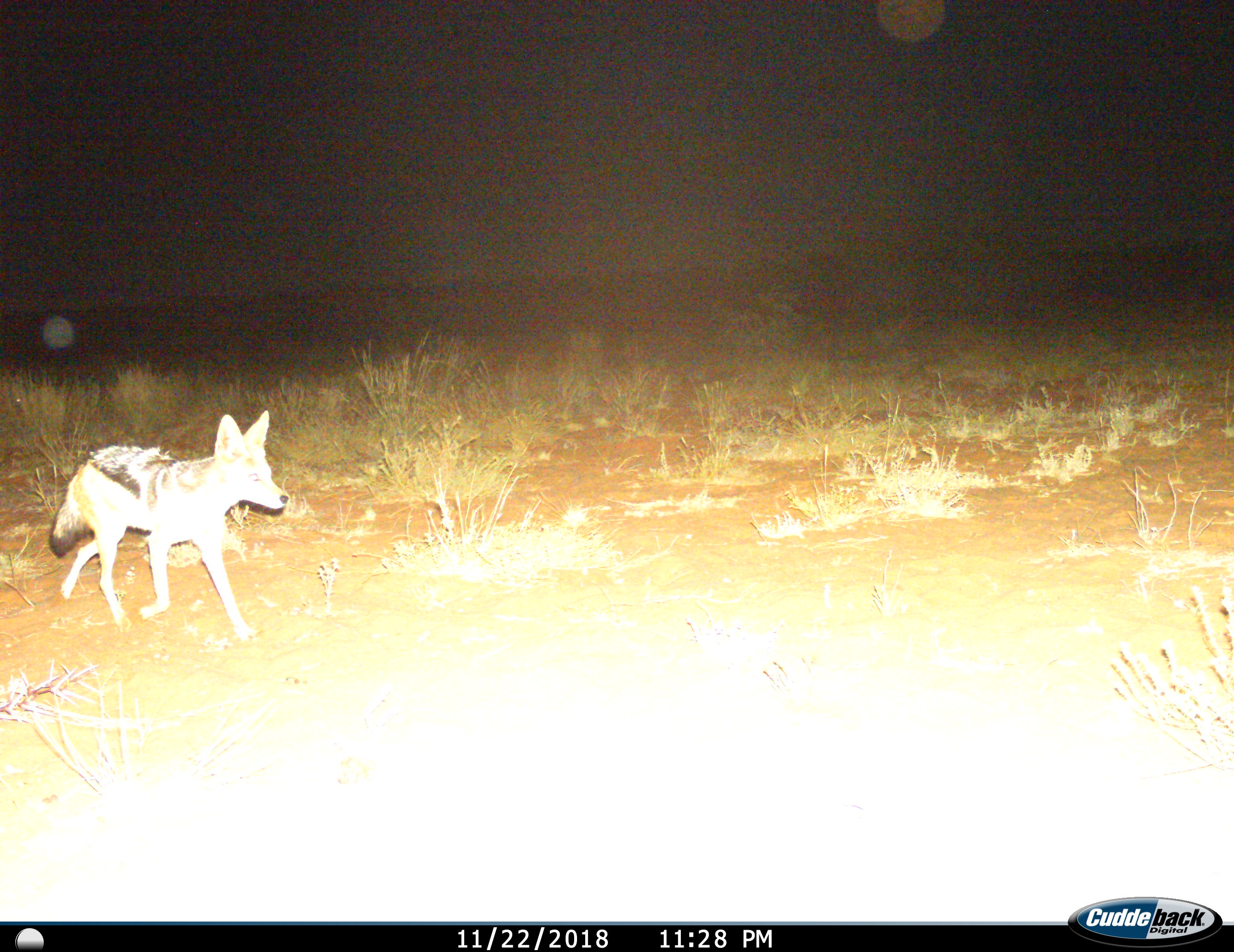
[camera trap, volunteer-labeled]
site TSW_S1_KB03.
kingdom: Animalia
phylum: Chordata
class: Mammalia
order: Carnivora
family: Canidae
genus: Lupulella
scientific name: Lupulella mesomelas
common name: black-backed jackal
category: jackalblackbacked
Jackalblackbacked (black-backed jackal) (Lupulella mesomelas), count 1. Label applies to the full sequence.